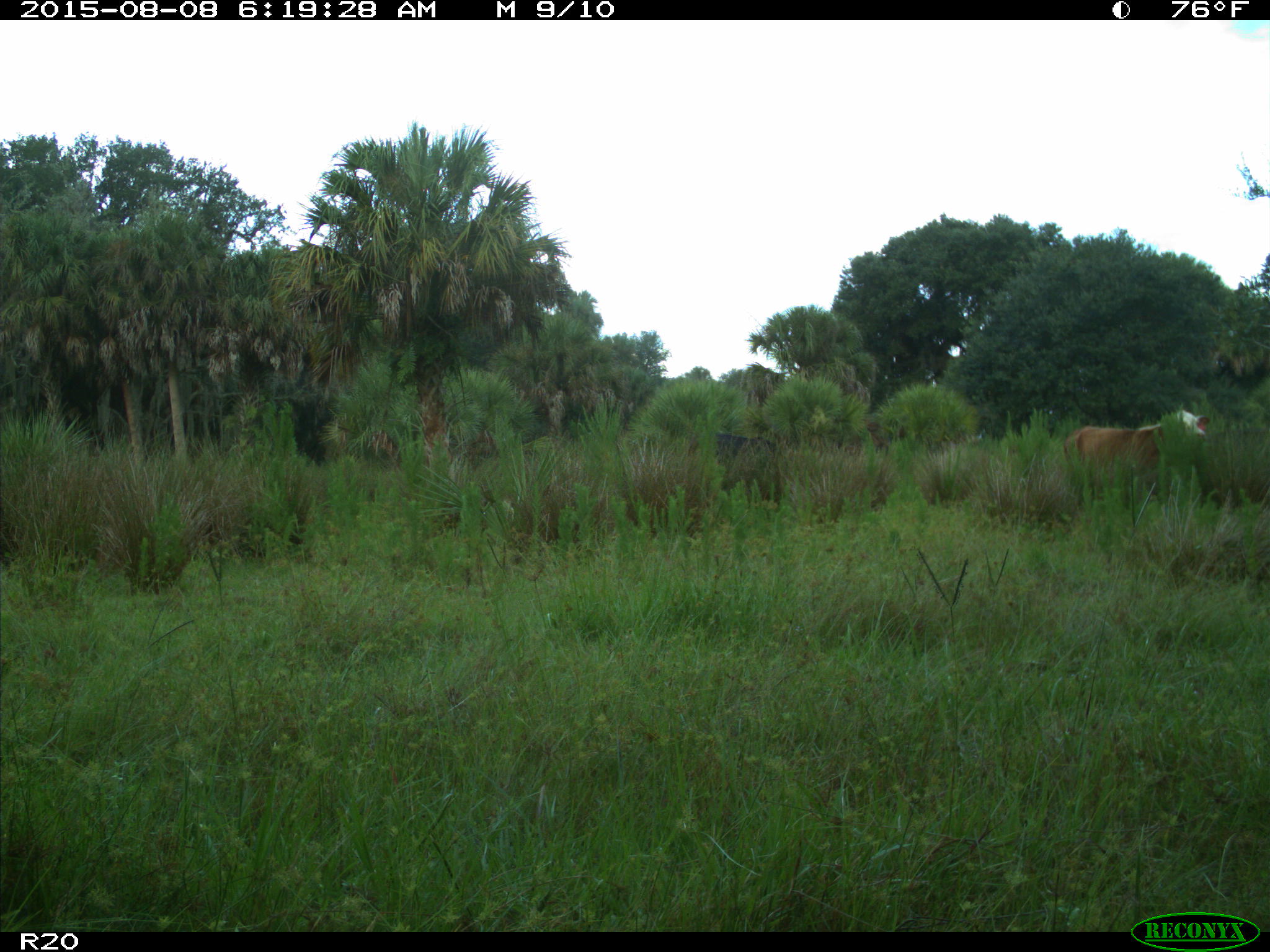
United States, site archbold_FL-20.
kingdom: Animalia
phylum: Chordata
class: Mammalia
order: Artiodactyla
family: Bovidae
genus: Bos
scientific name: Bos taurus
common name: domestic cow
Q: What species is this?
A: Bos taurus (domestic cow).